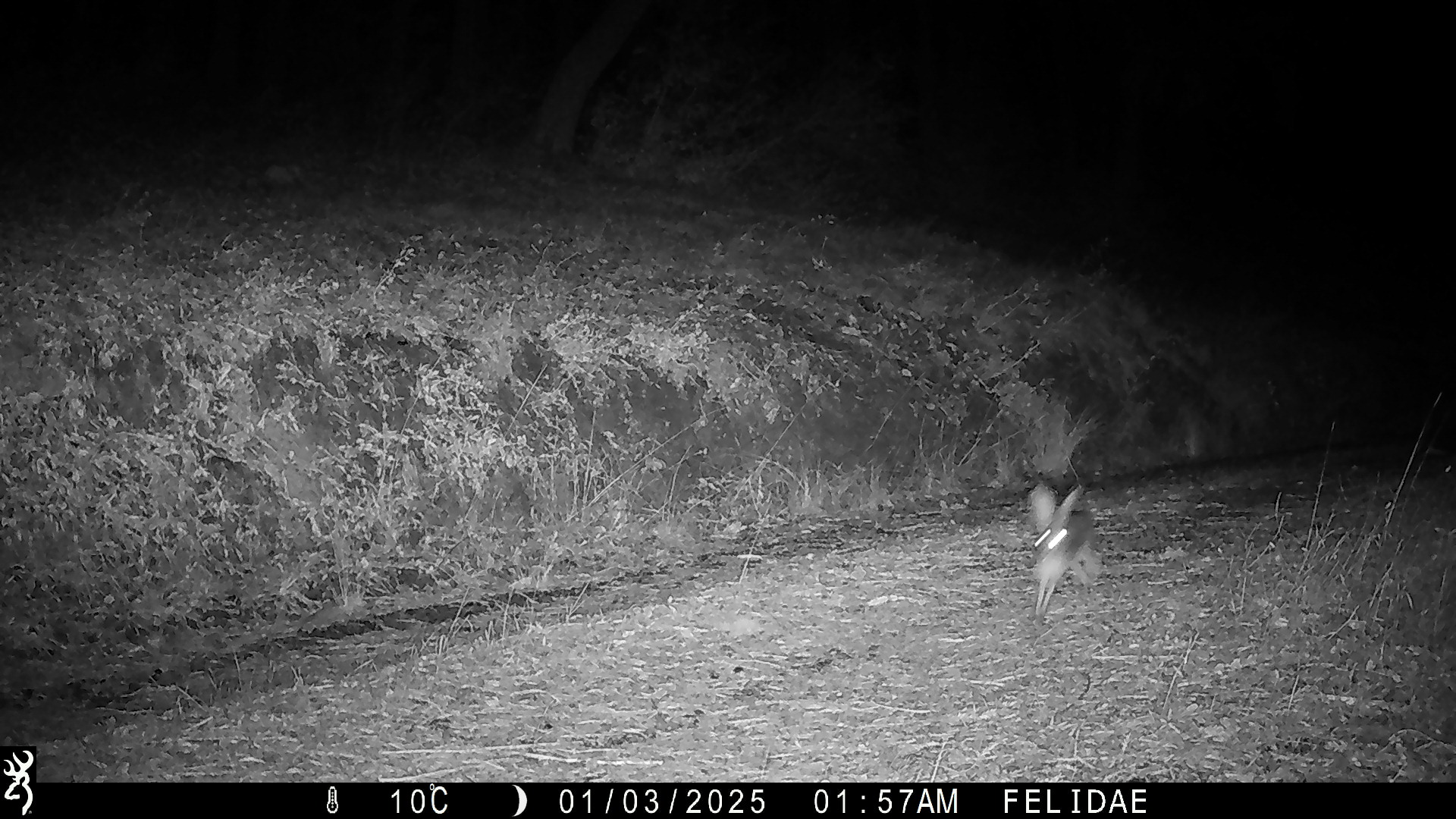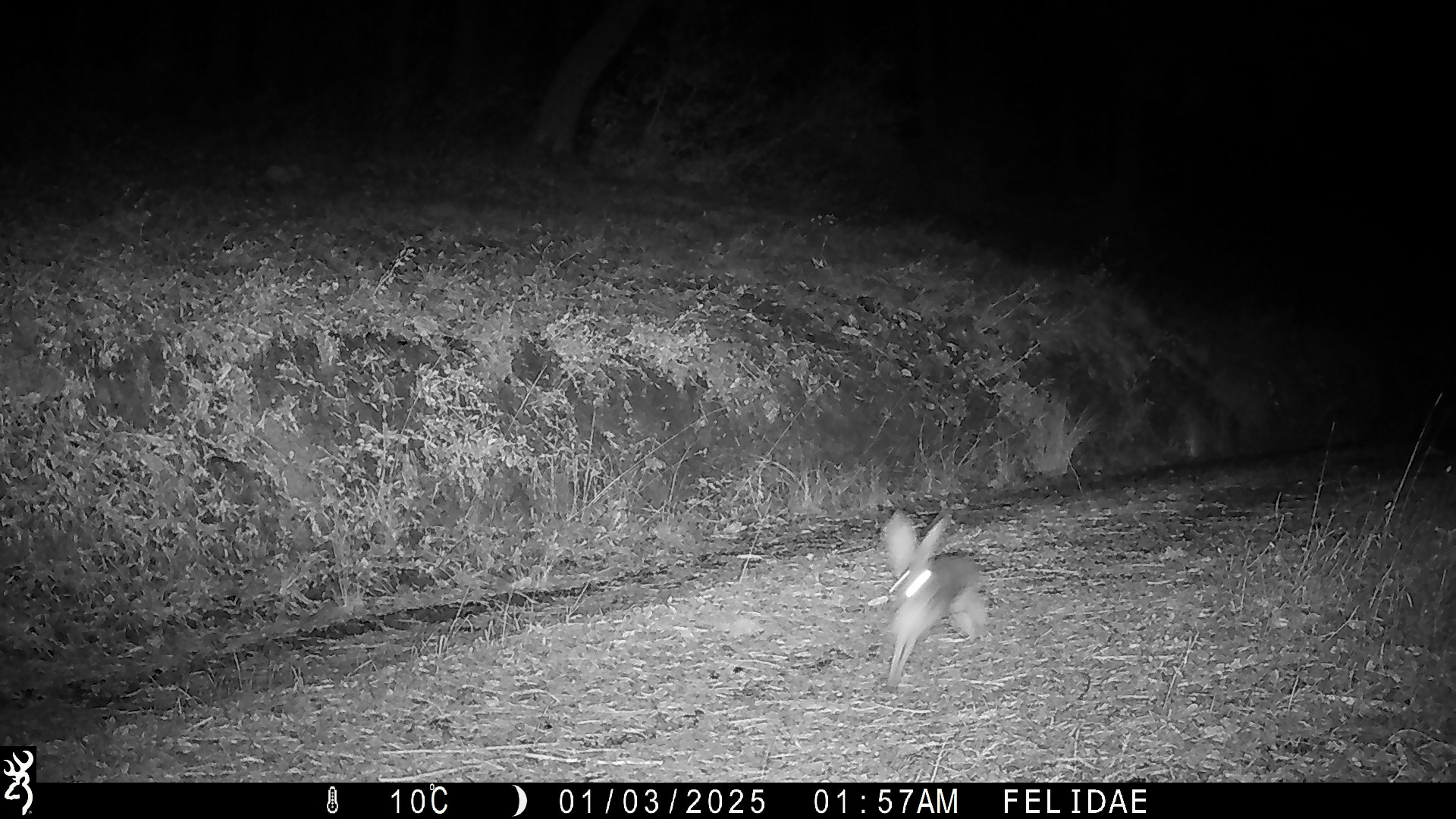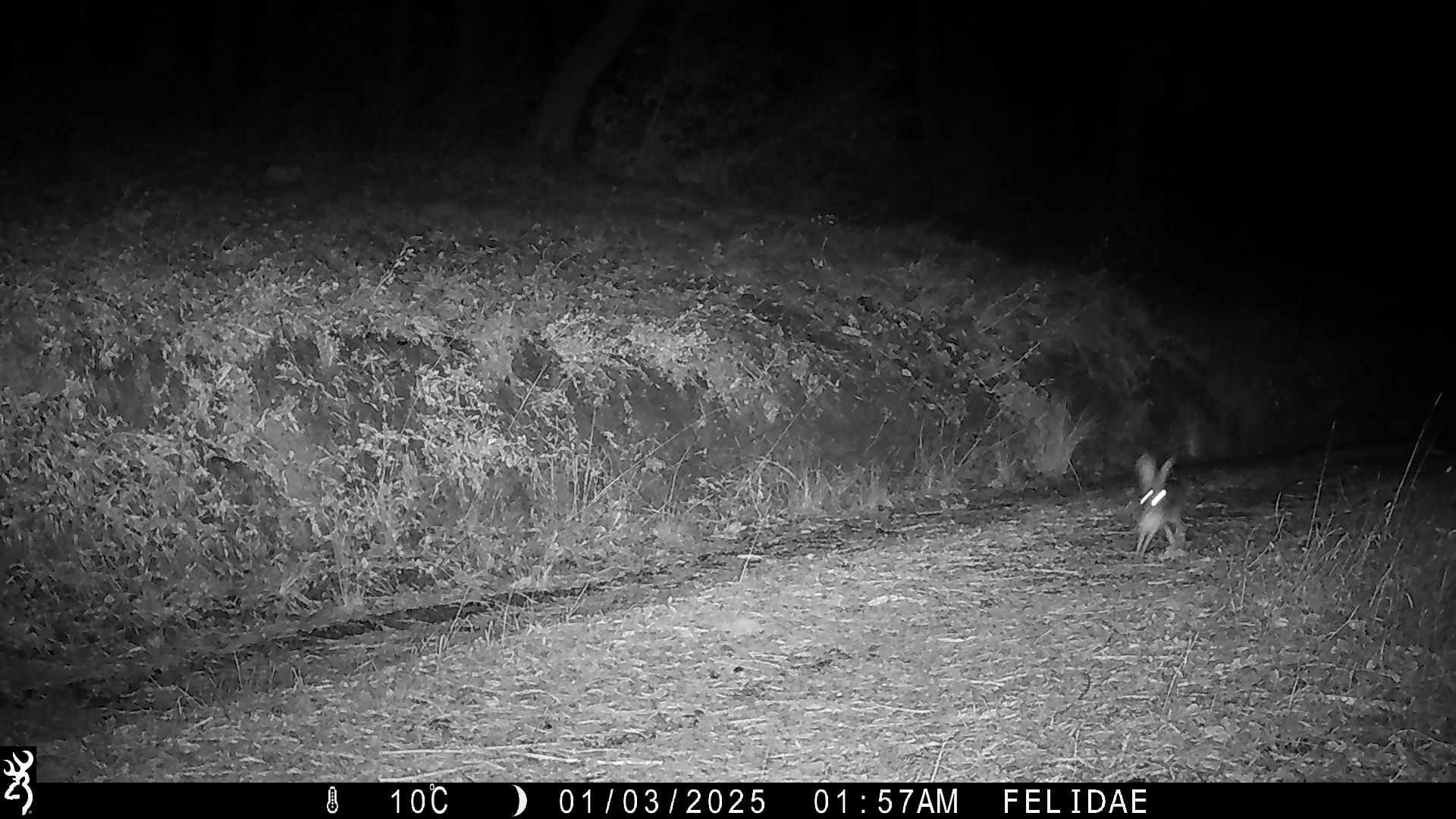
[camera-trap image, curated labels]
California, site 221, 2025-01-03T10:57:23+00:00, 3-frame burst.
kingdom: Animalia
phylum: Chordata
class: Mammalia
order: Lagomorpha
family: Leporidae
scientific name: Leporidae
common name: rabbit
Rabbit (Leporidae).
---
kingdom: Animalia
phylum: Chordata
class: Mammalia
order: Lagomorpha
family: Leporidae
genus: Lepus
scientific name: Lepus californicus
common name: black-tailed jackrabbit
Black-tailed jackrabbit (Lepus californicus).